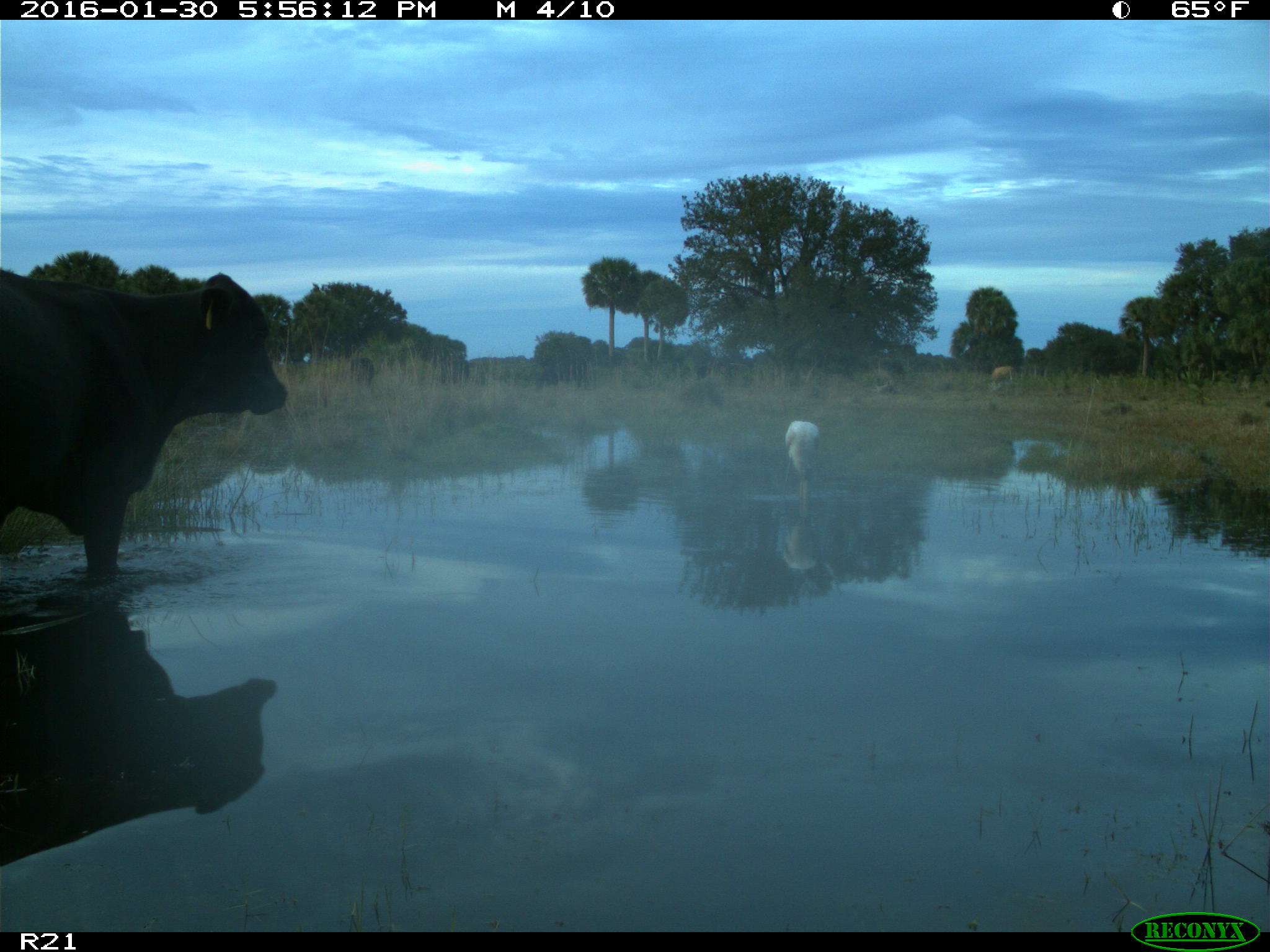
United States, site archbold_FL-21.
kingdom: Animalia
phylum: Chordata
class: Mammalia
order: Artiodactyla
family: Bovidae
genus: Bos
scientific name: Bos taurus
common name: domestic cow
Bos taurus (domestic cow).